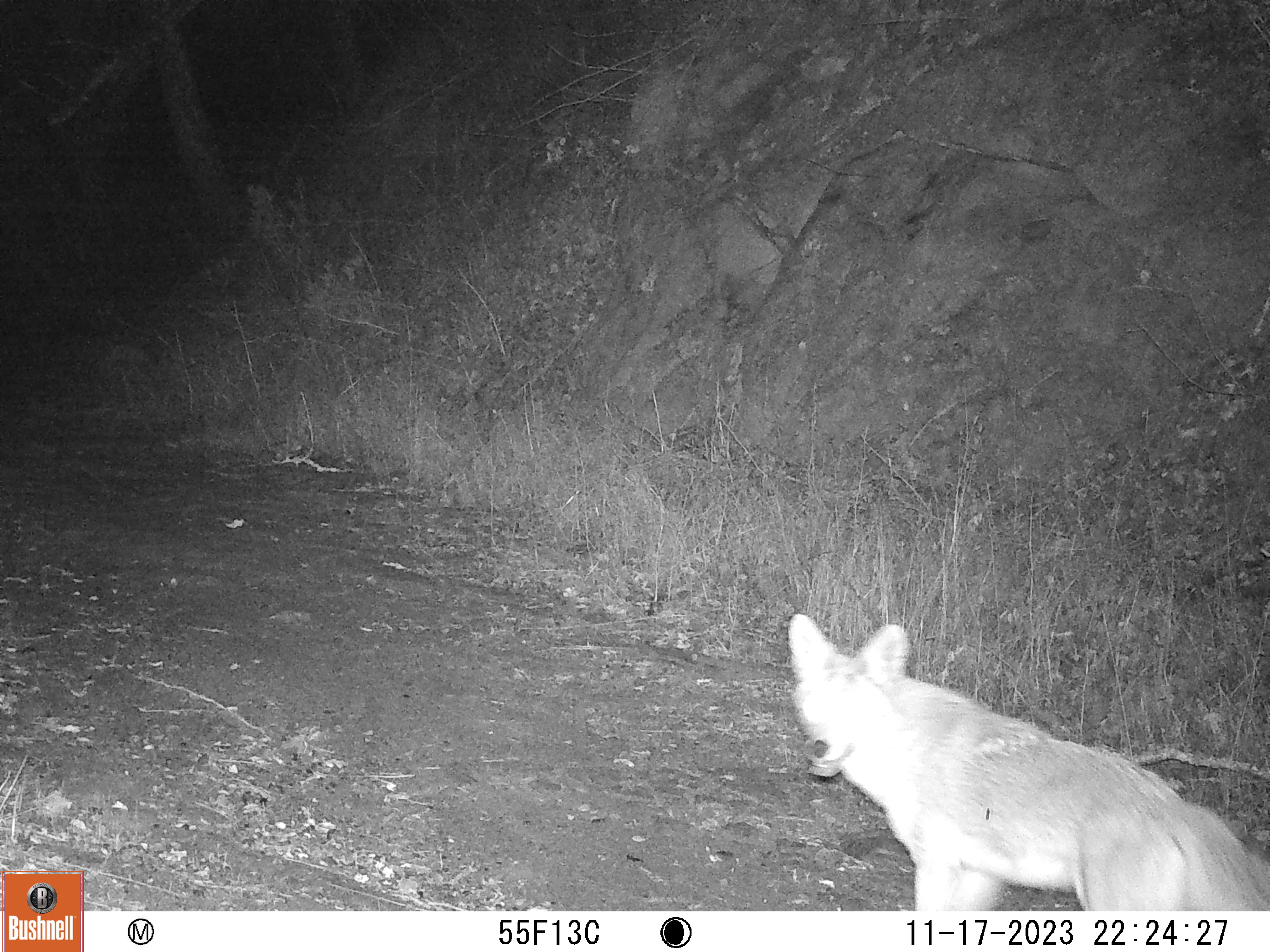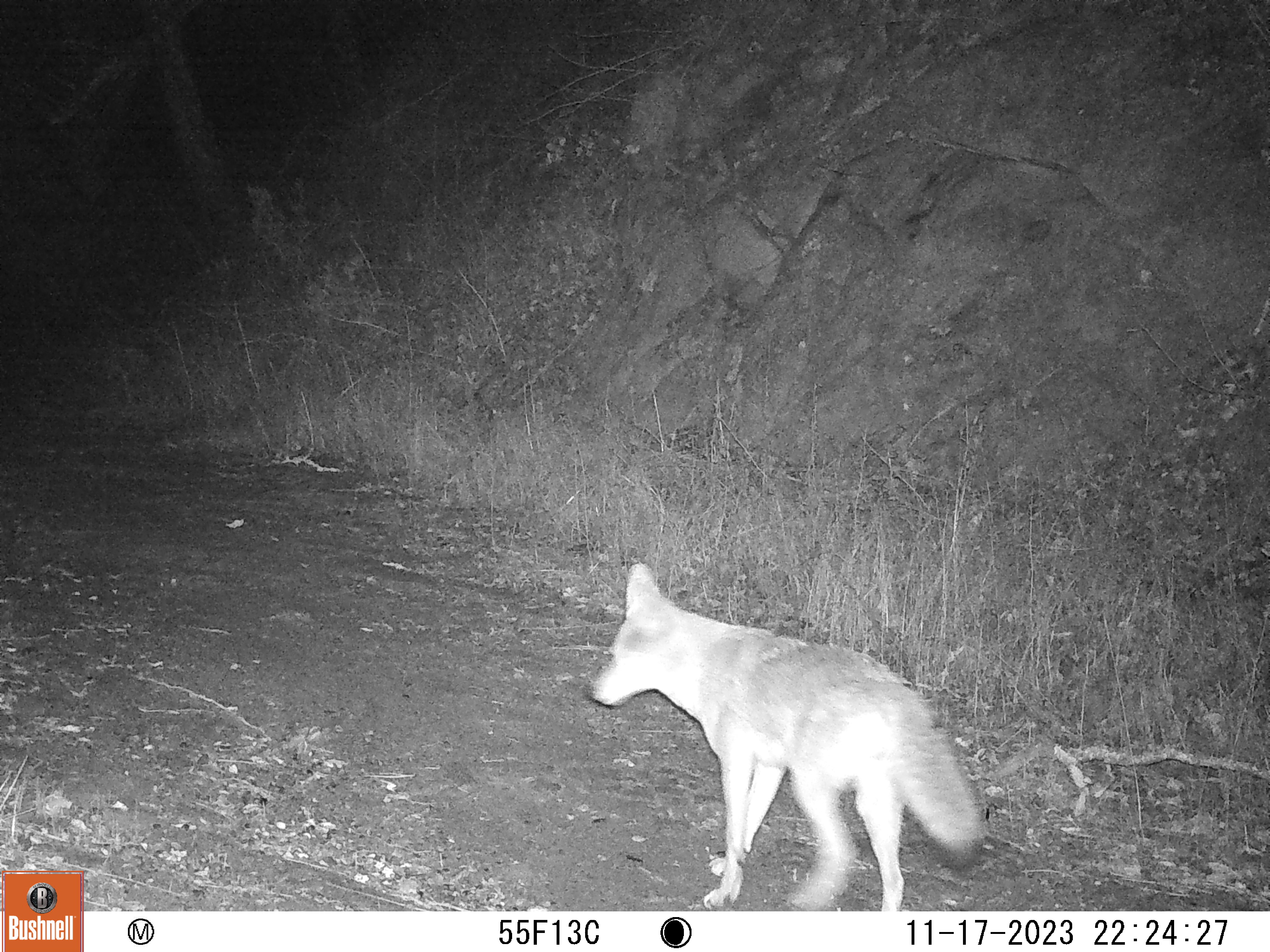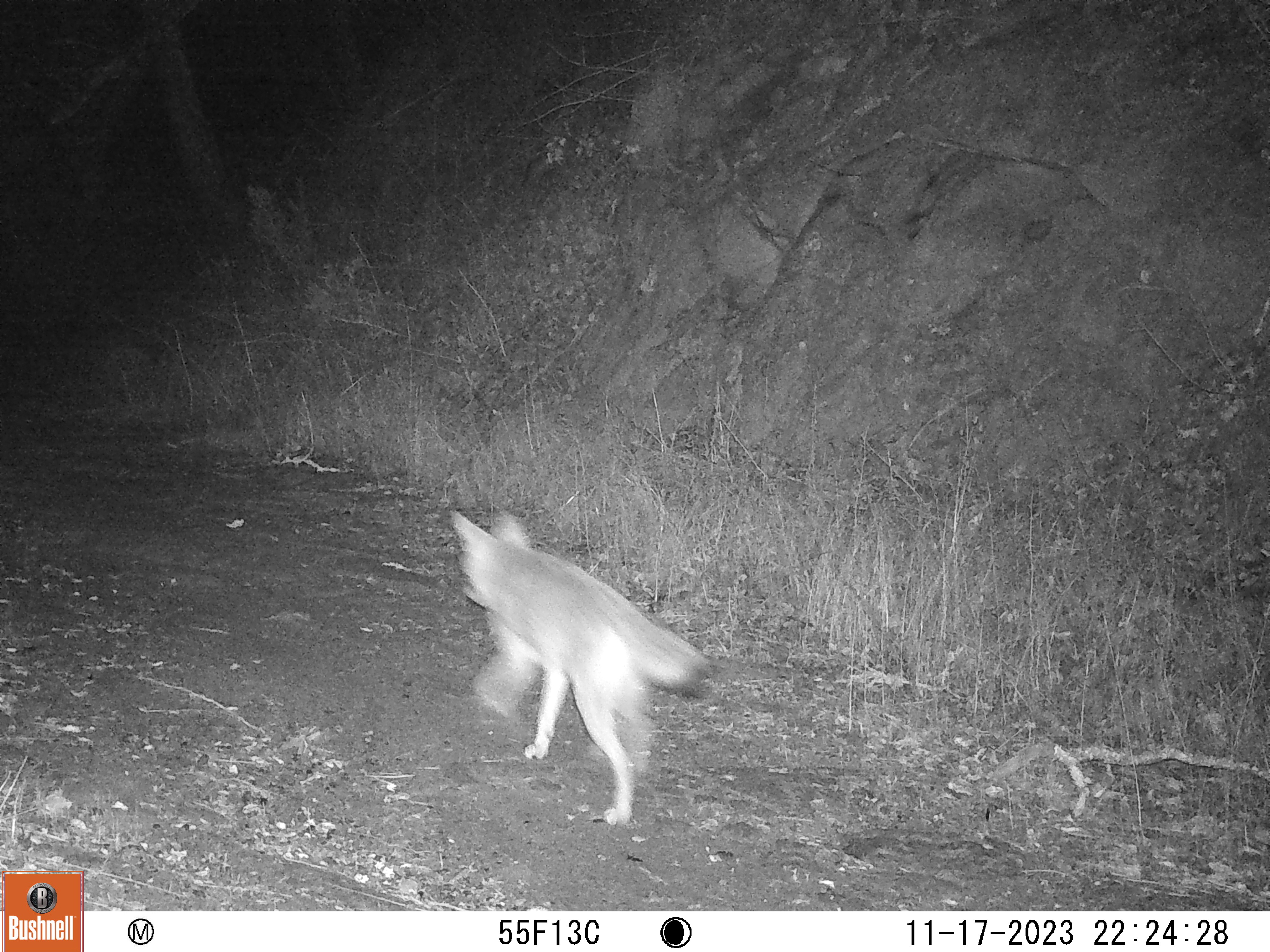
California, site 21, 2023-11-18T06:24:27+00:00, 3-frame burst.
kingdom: Animalia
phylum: Chordata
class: Mammalia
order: Carnivora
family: Canidae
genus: Canis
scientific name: Canis latrans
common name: coyote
Coyote (Canis latrans).